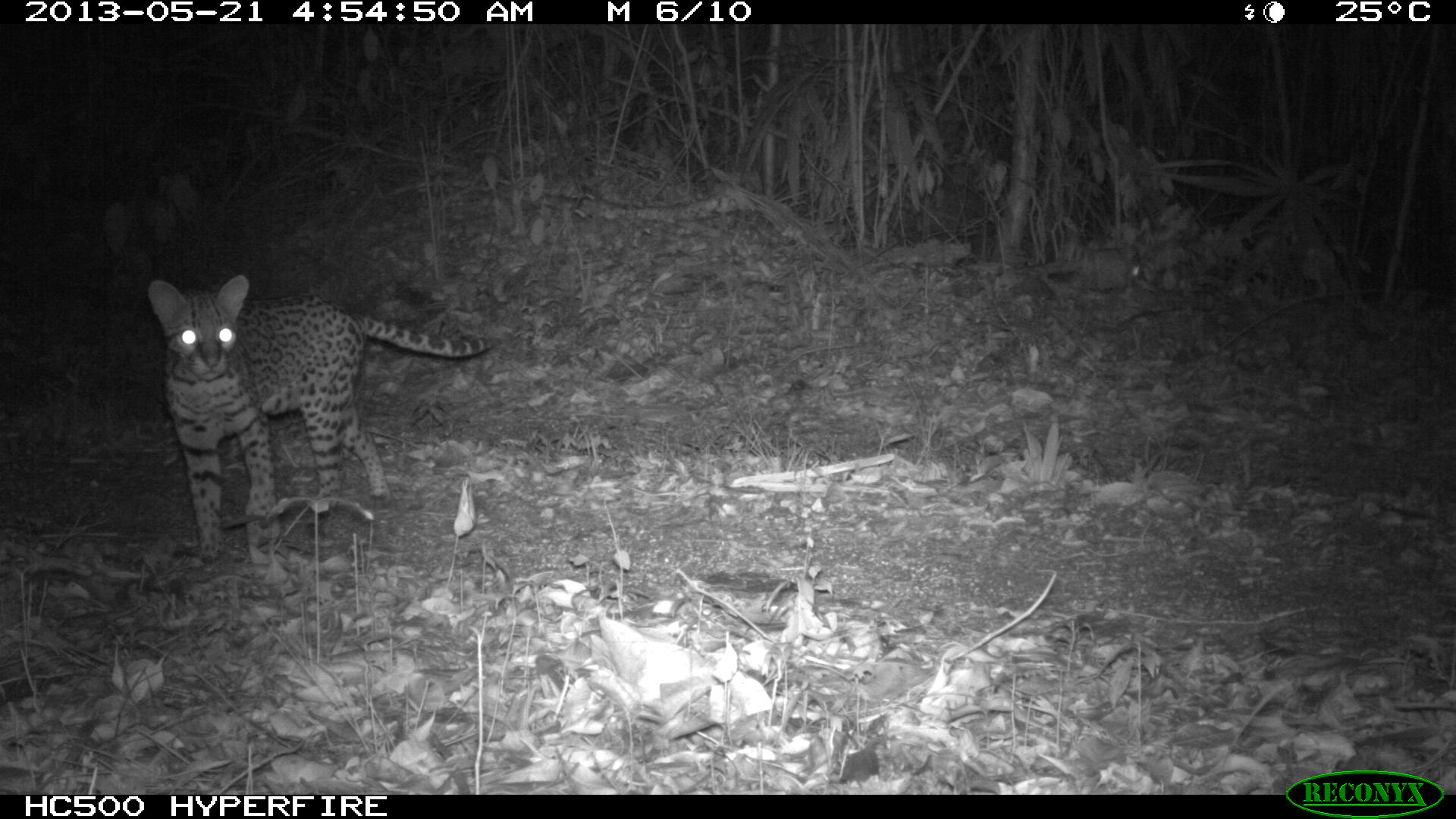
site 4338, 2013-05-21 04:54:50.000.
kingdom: Animalia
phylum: Chordata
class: Mammalia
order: Carnivora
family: Felidae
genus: Leopardus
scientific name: Leopardus pardalis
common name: ocelot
Leopardus pardalis (ocelot), count 1, sex female.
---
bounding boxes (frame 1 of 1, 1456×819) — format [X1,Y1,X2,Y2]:
leopardus pardalis: [147,275,498,557]